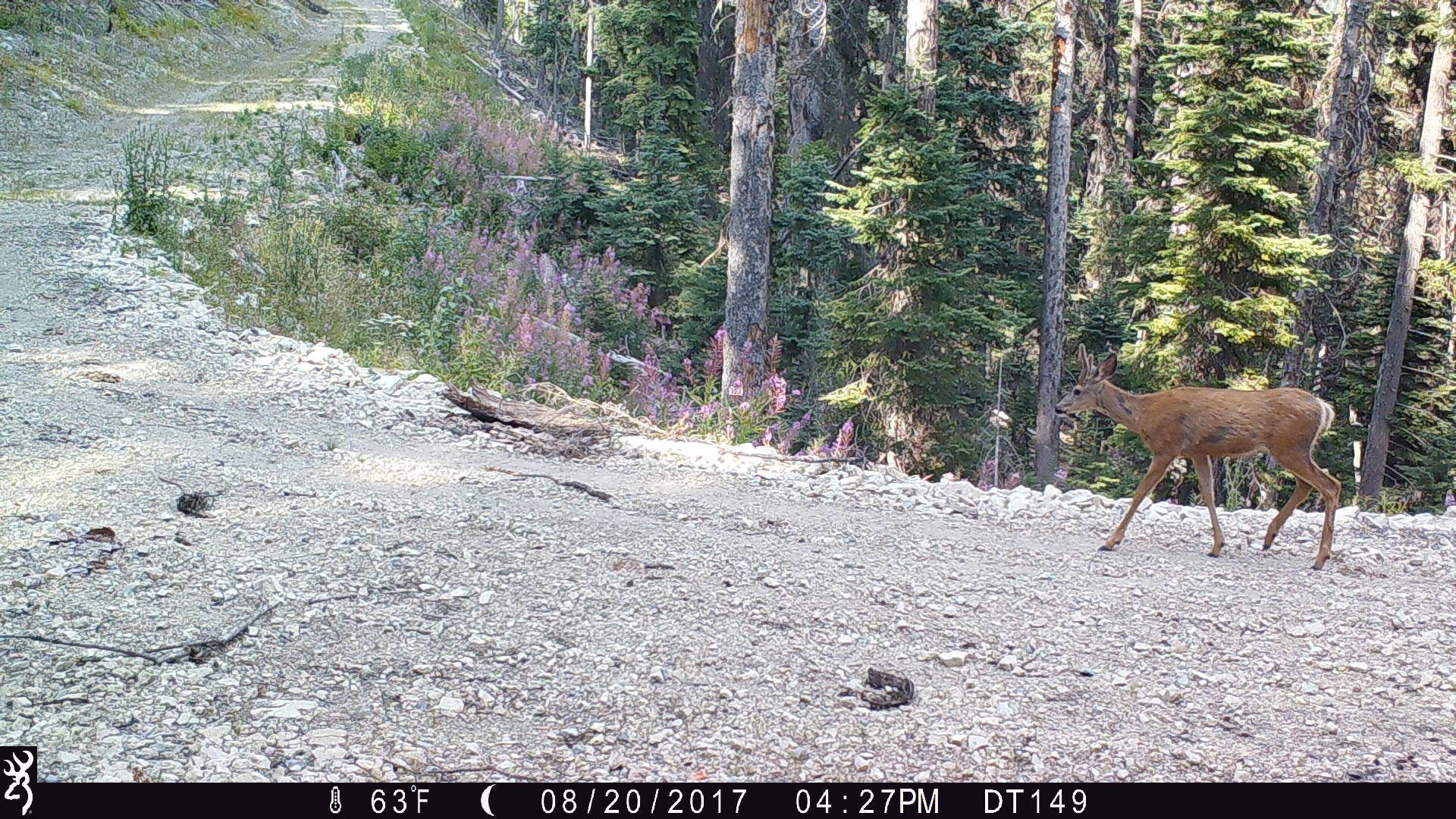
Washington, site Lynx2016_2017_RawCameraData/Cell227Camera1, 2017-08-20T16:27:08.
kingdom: Animalia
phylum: Chordata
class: Mammalia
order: Artiodactyla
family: Cervidae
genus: Odocoileus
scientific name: Odocoileus hemionus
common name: mule deer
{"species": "Odocoileus hemionus (mule deer)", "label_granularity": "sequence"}